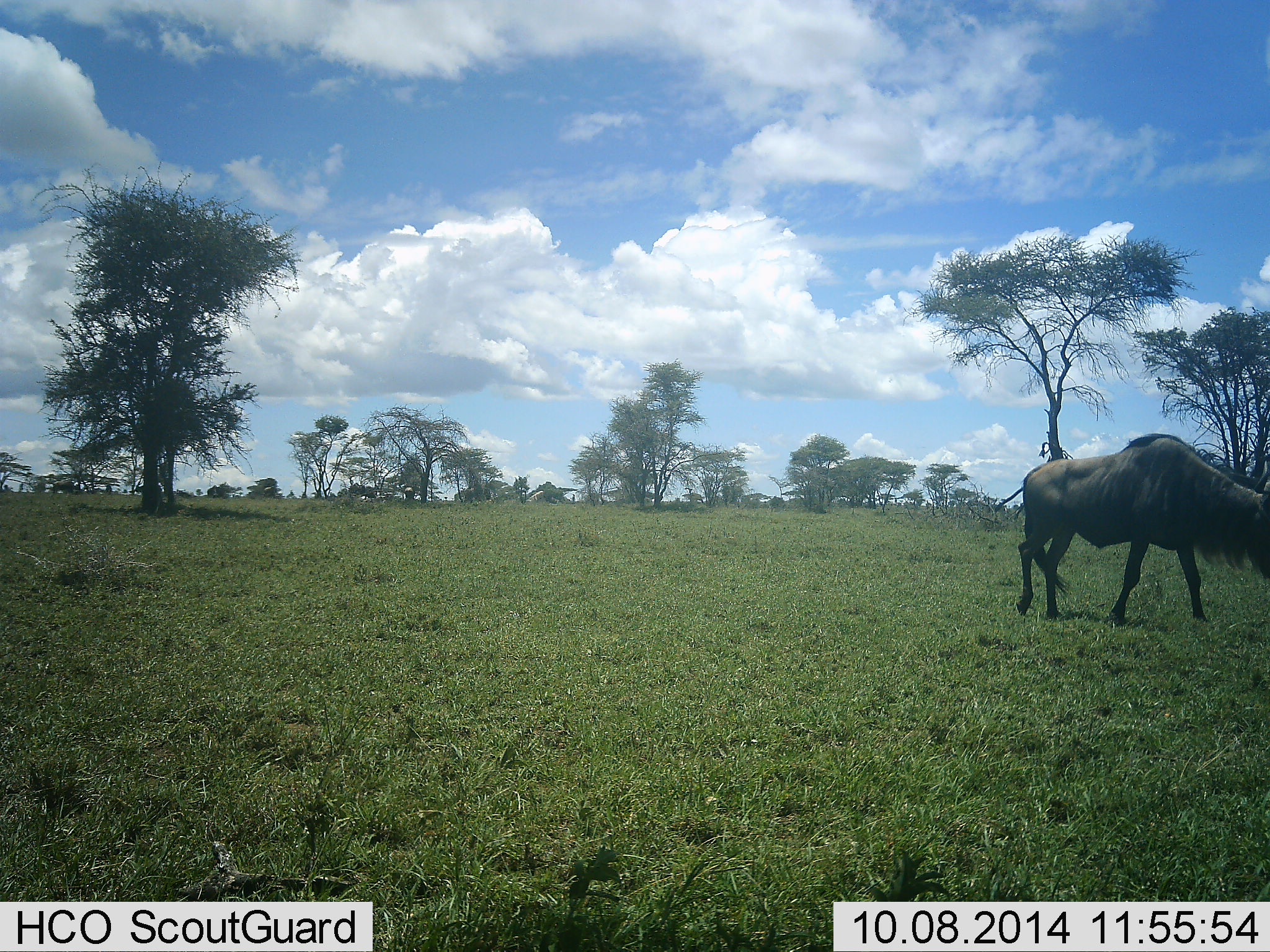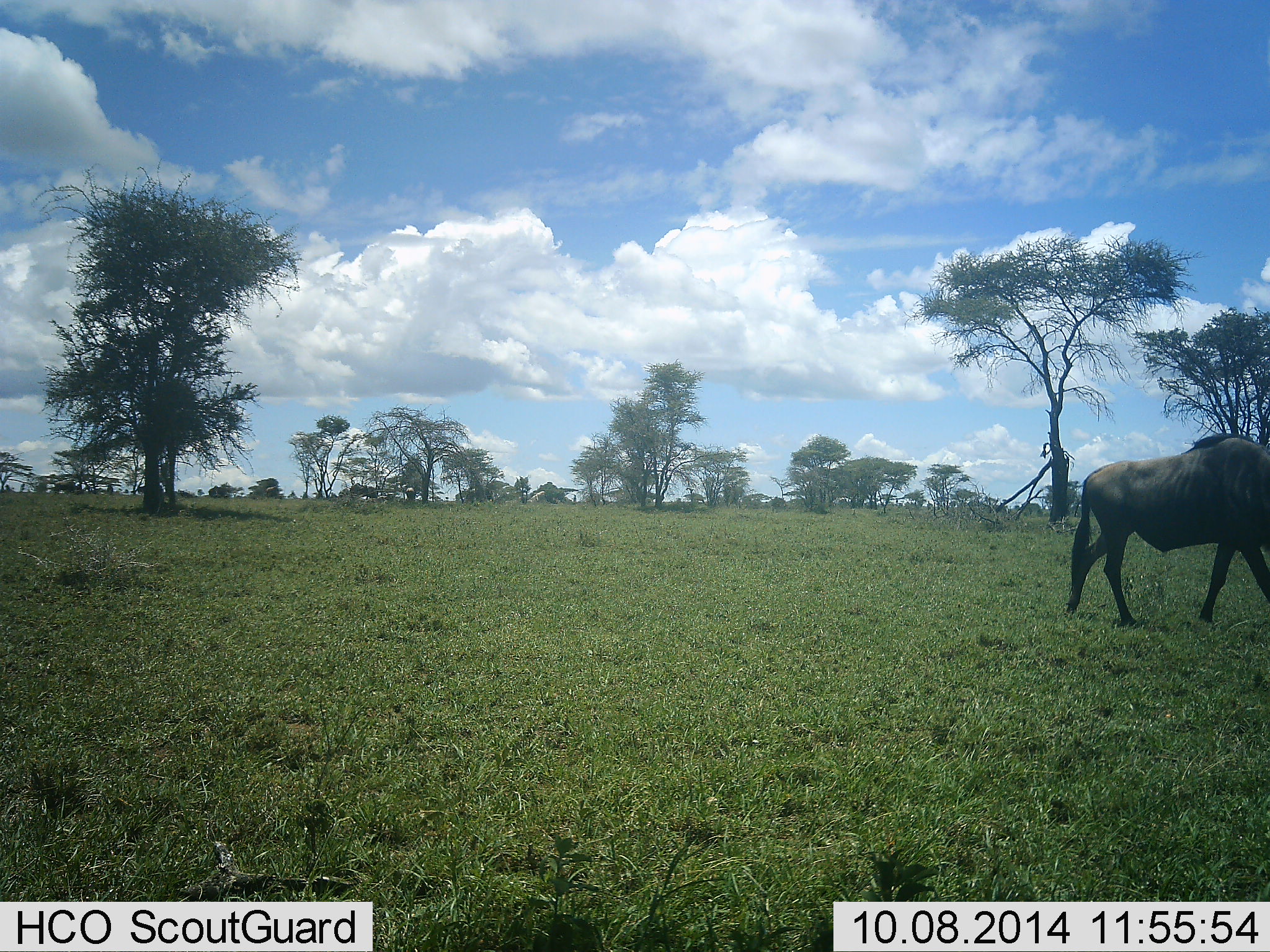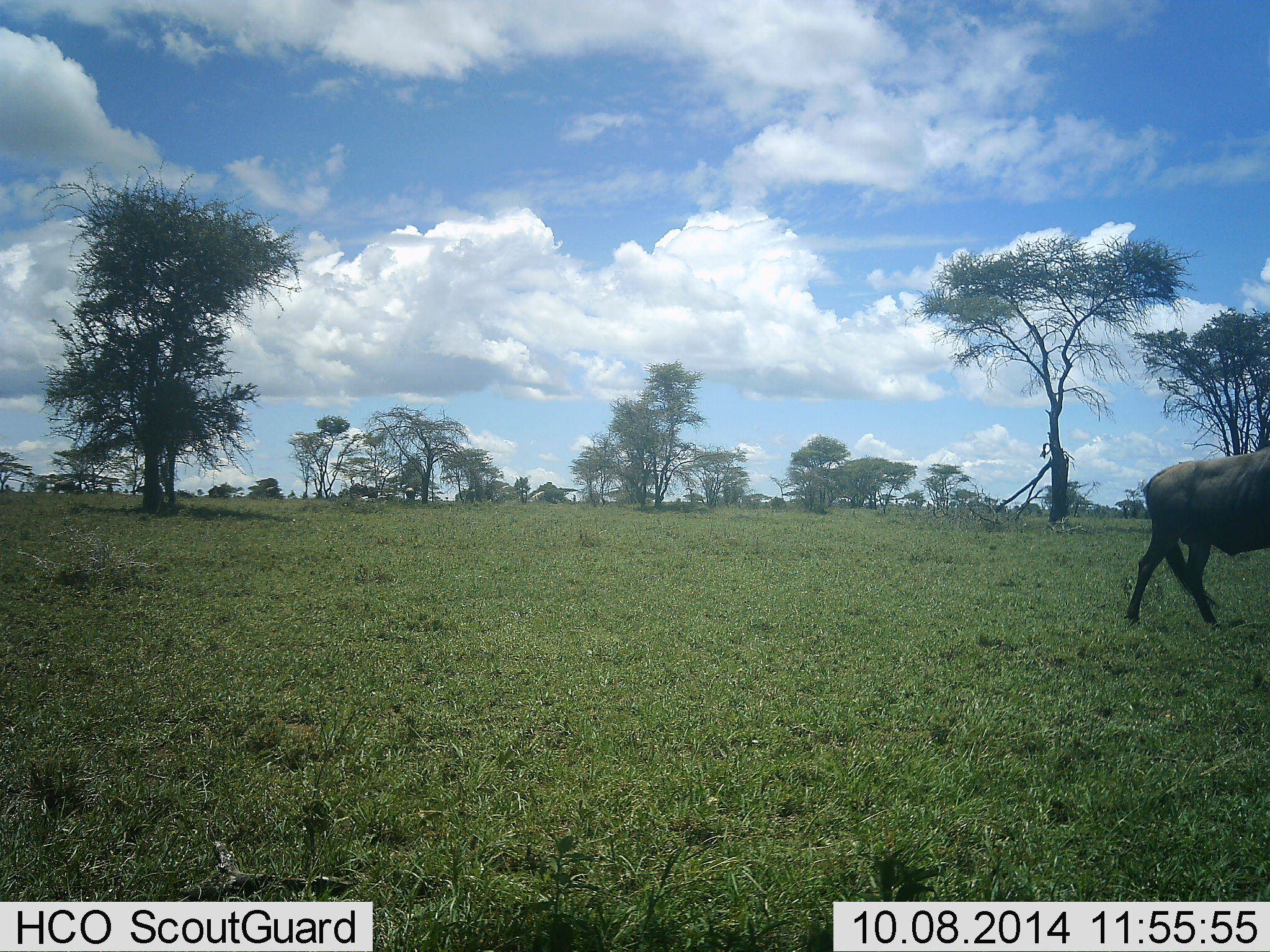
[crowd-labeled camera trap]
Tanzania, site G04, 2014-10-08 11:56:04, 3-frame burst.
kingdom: Animalia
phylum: Chordata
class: Mammalia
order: Artiodactyla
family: Bovidae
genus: Connochaetes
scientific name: Connochaetes taurinus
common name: blue wildebeest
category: wildebeest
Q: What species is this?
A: Wildebeest (blue wildebeest) (Connochaetes taurinus).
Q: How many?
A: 1.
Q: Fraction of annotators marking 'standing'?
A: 10%.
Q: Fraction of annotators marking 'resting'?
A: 0%.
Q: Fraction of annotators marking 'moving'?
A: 100%.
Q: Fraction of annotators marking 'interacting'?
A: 0%.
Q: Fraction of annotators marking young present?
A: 0%.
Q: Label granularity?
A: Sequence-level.